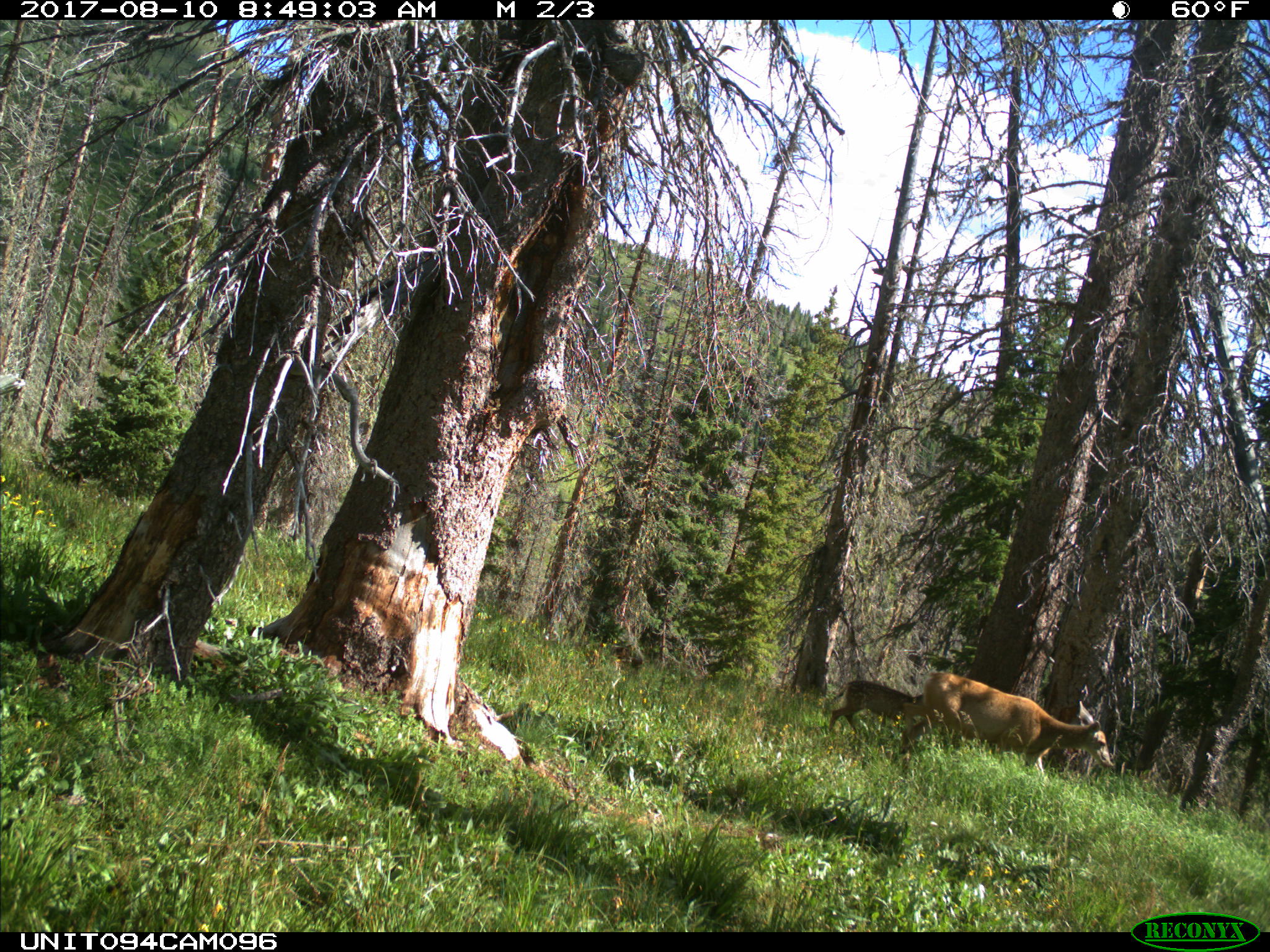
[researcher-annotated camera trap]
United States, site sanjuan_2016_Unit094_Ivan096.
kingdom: Animalia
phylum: Chordata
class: Mammalia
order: Artiodactyla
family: Cervidae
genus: Odocoileus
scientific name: Odocoileus hemionus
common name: mule deer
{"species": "Odocoileus hemionus (mule deer)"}